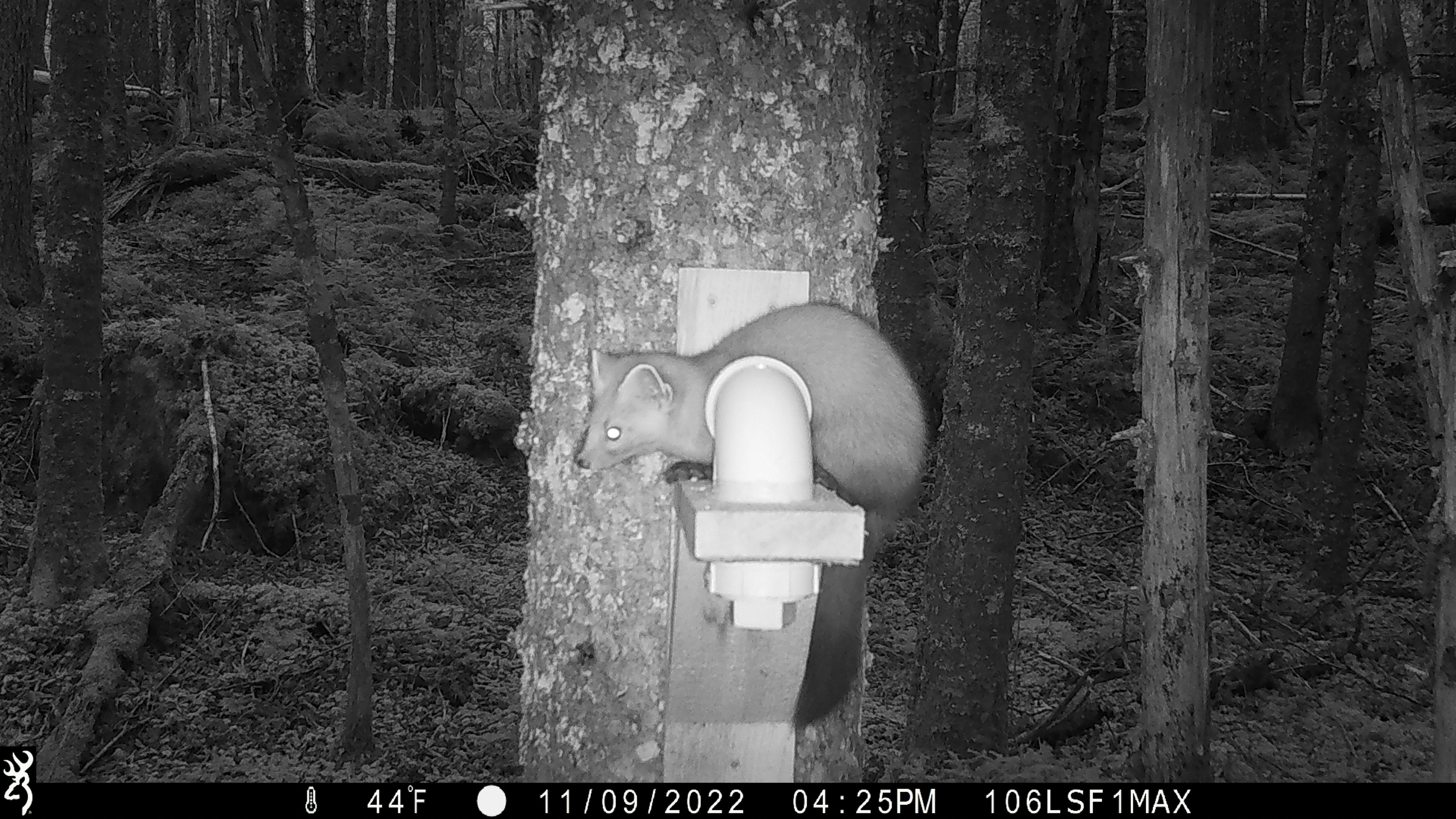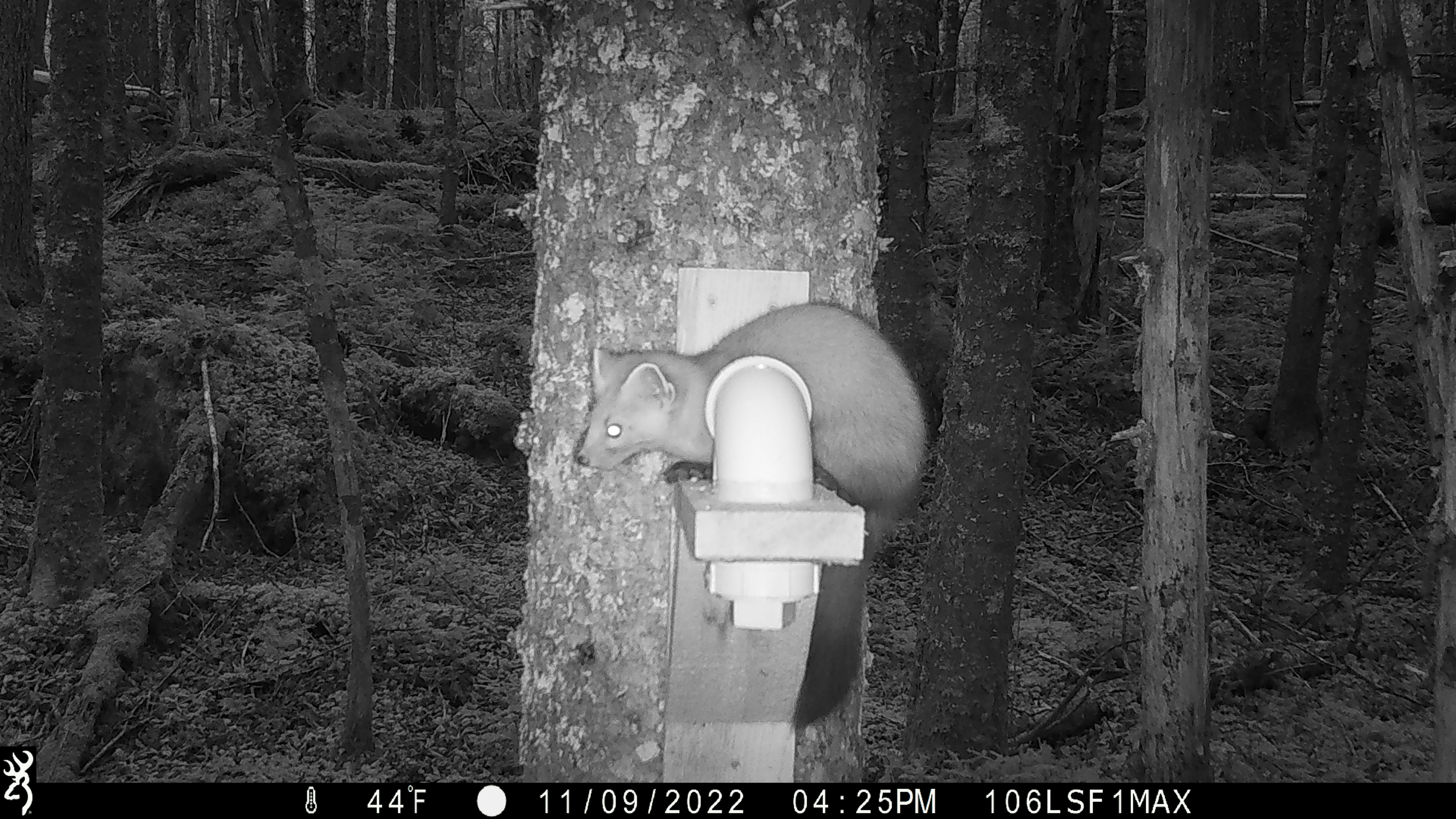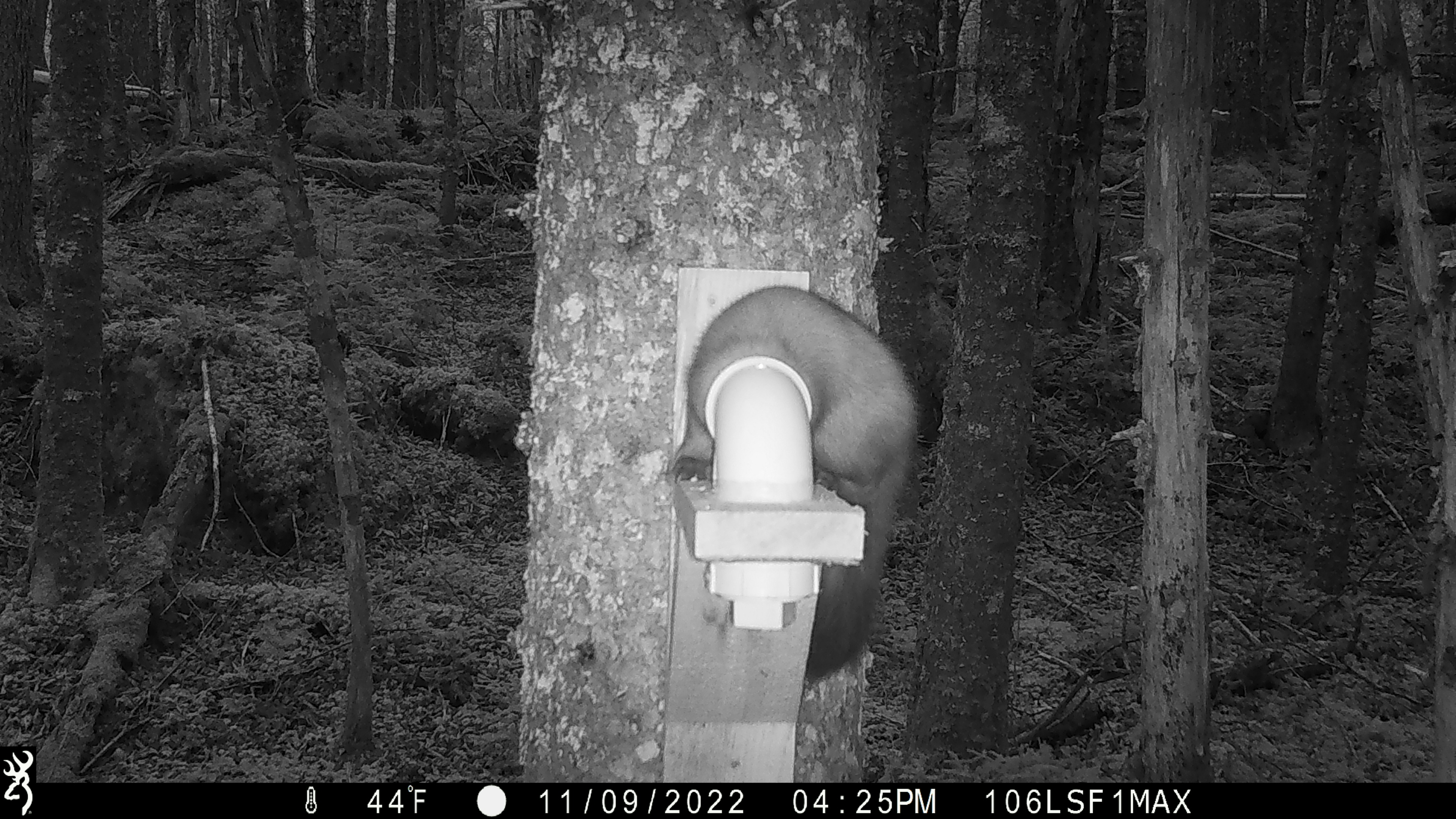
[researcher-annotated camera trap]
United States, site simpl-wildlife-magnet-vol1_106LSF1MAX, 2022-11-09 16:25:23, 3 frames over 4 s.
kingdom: Animalia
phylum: Chordata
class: Mammalia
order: Carnivora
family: Mustelidae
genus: Martes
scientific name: Martes americana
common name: american marten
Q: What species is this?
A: American marten (Martes americana).